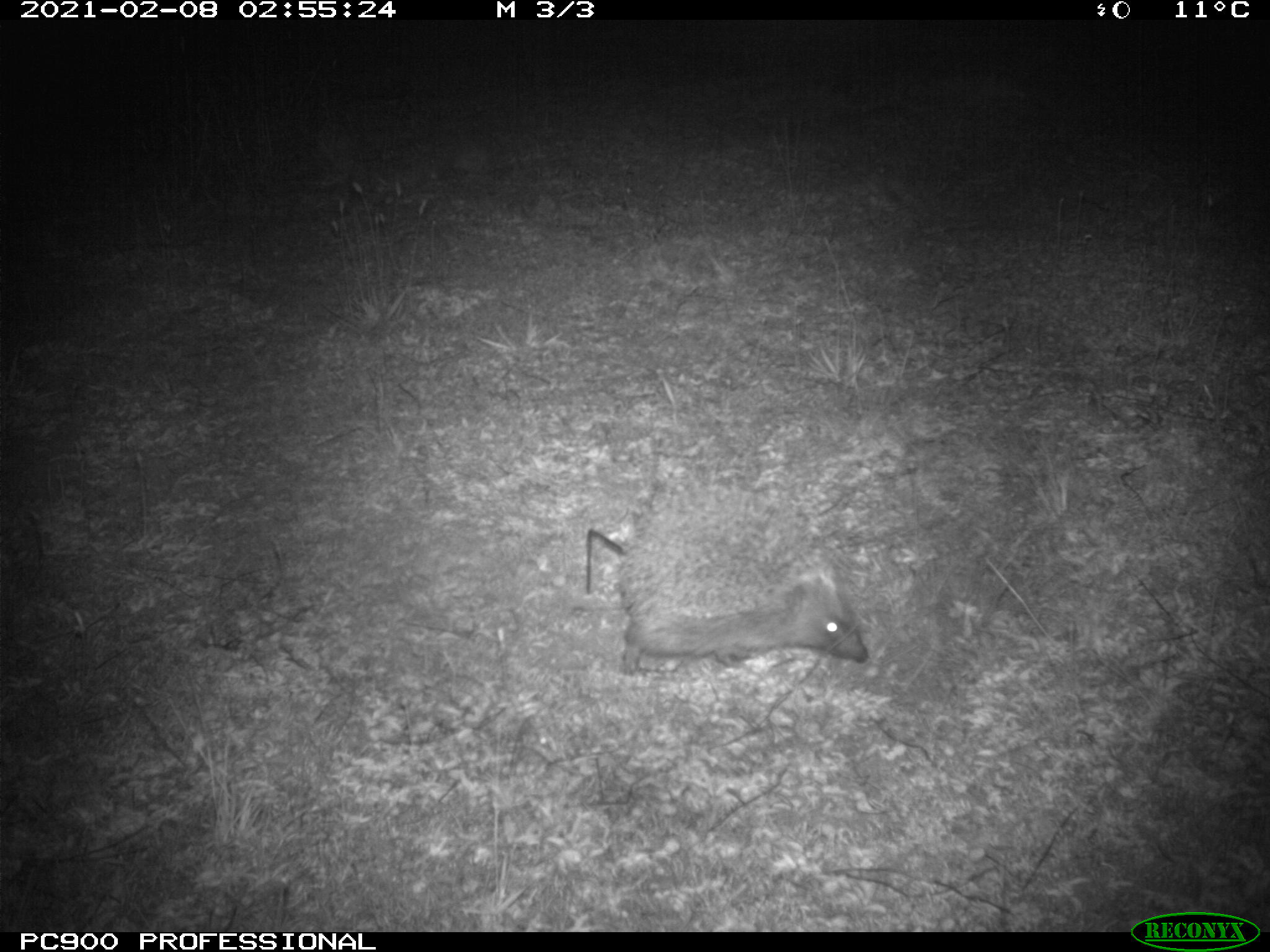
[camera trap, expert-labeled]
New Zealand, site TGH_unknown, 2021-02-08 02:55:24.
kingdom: Animalia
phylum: Chordata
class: Mammalia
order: Eulipotyphla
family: Erinaceidae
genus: Erinaceus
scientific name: Erinaceus europaeus europaeus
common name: european hedgehog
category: hedgehog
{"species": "hedgehog (european hedgehog) (Erinaceus europaeus europaeus)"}